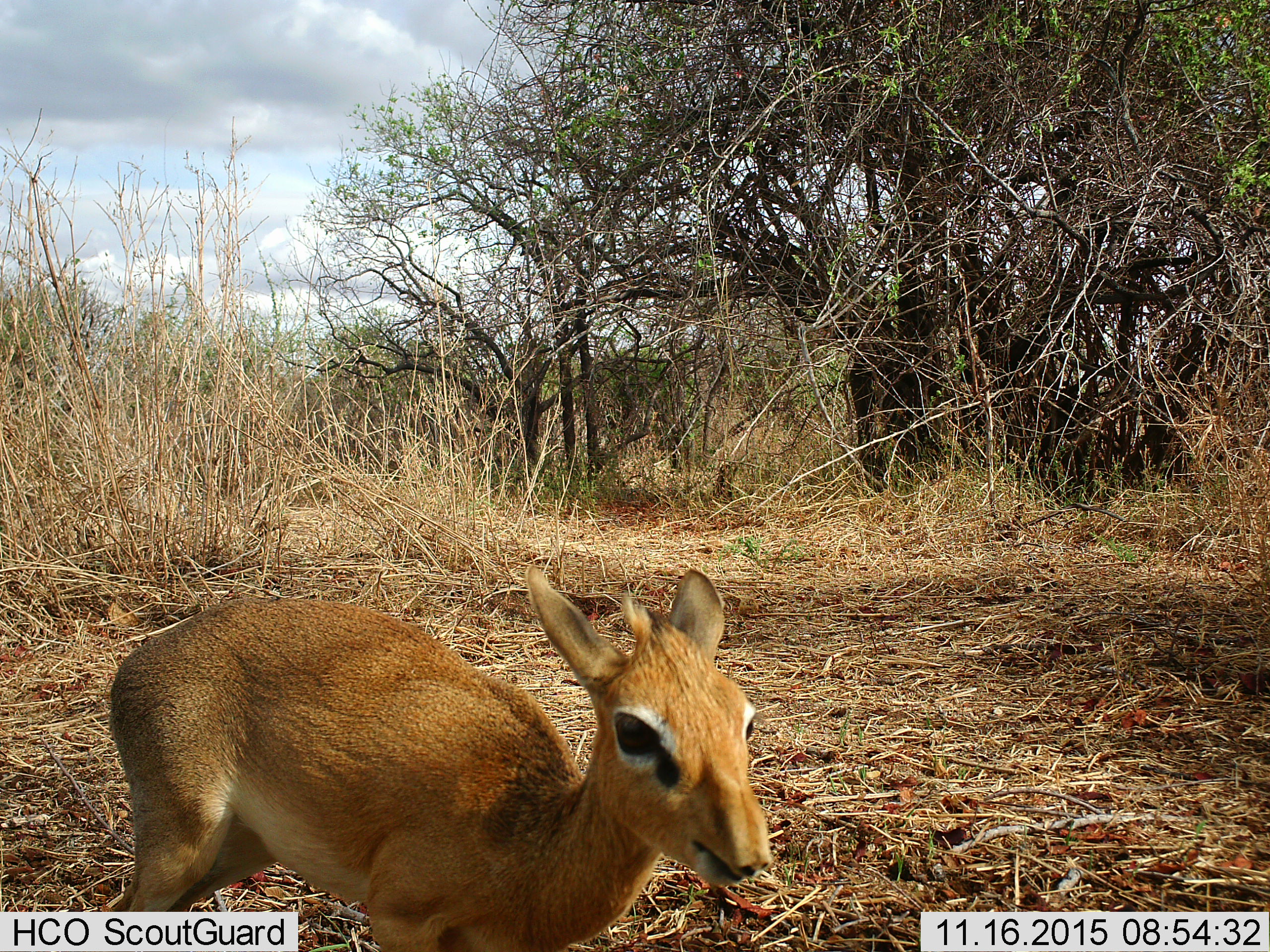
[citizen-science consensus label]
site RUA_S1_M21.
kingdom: Animalia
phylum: Chordata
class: Mammalia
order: Artiodactyla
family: Bovidae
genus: Madoqua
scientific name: Madoqua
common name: dik-dik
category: dikdik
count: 1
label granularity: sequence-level